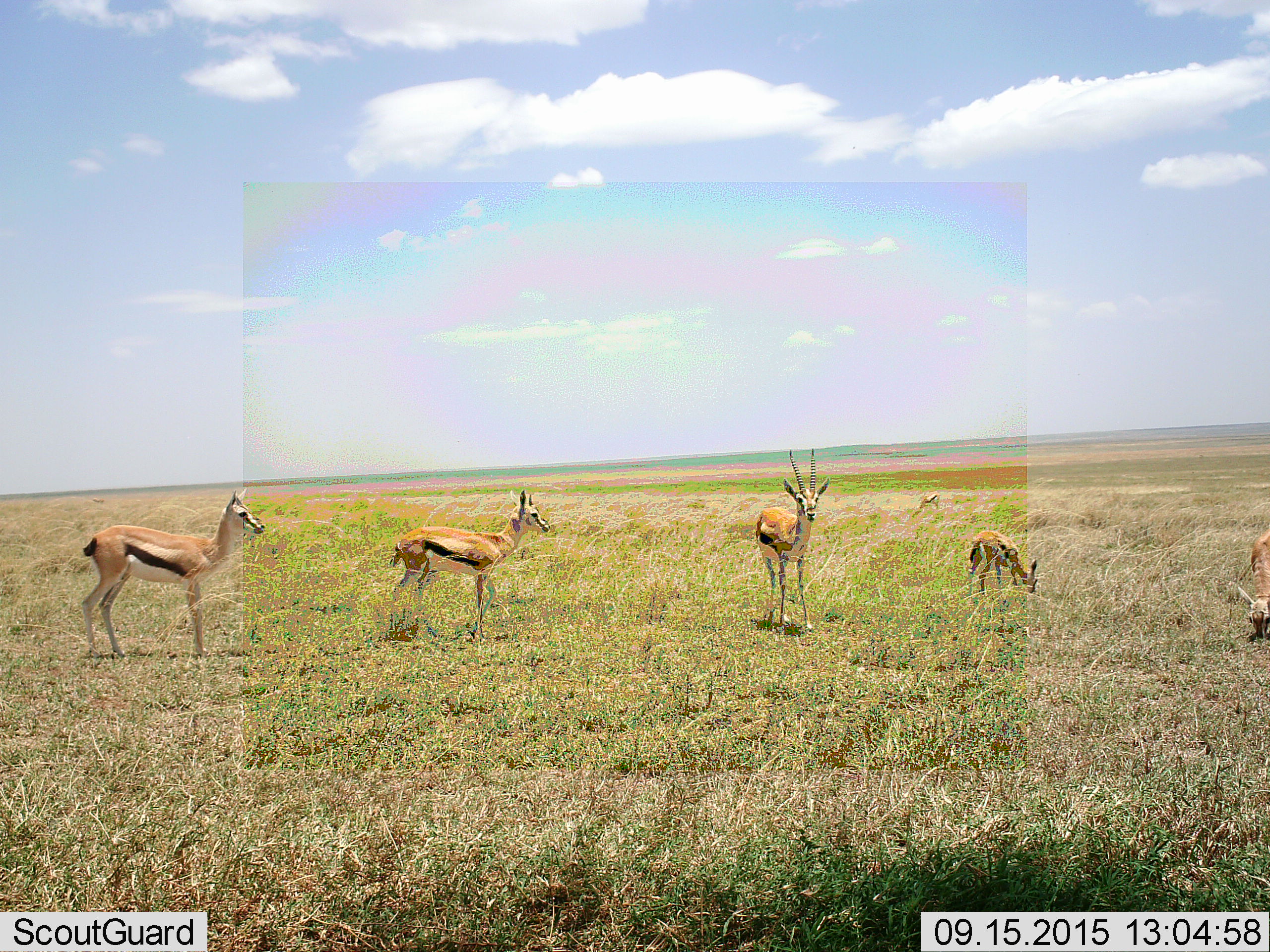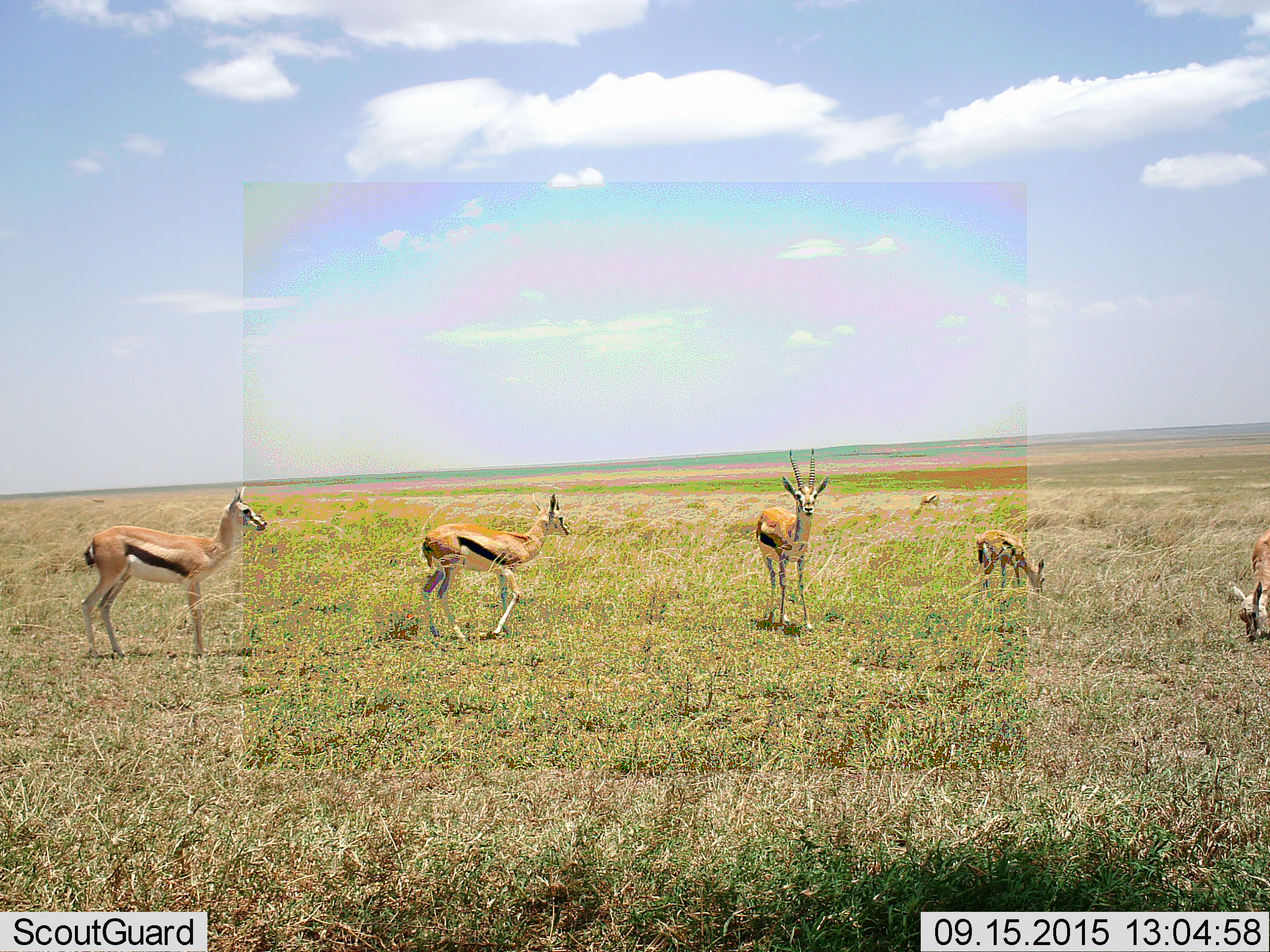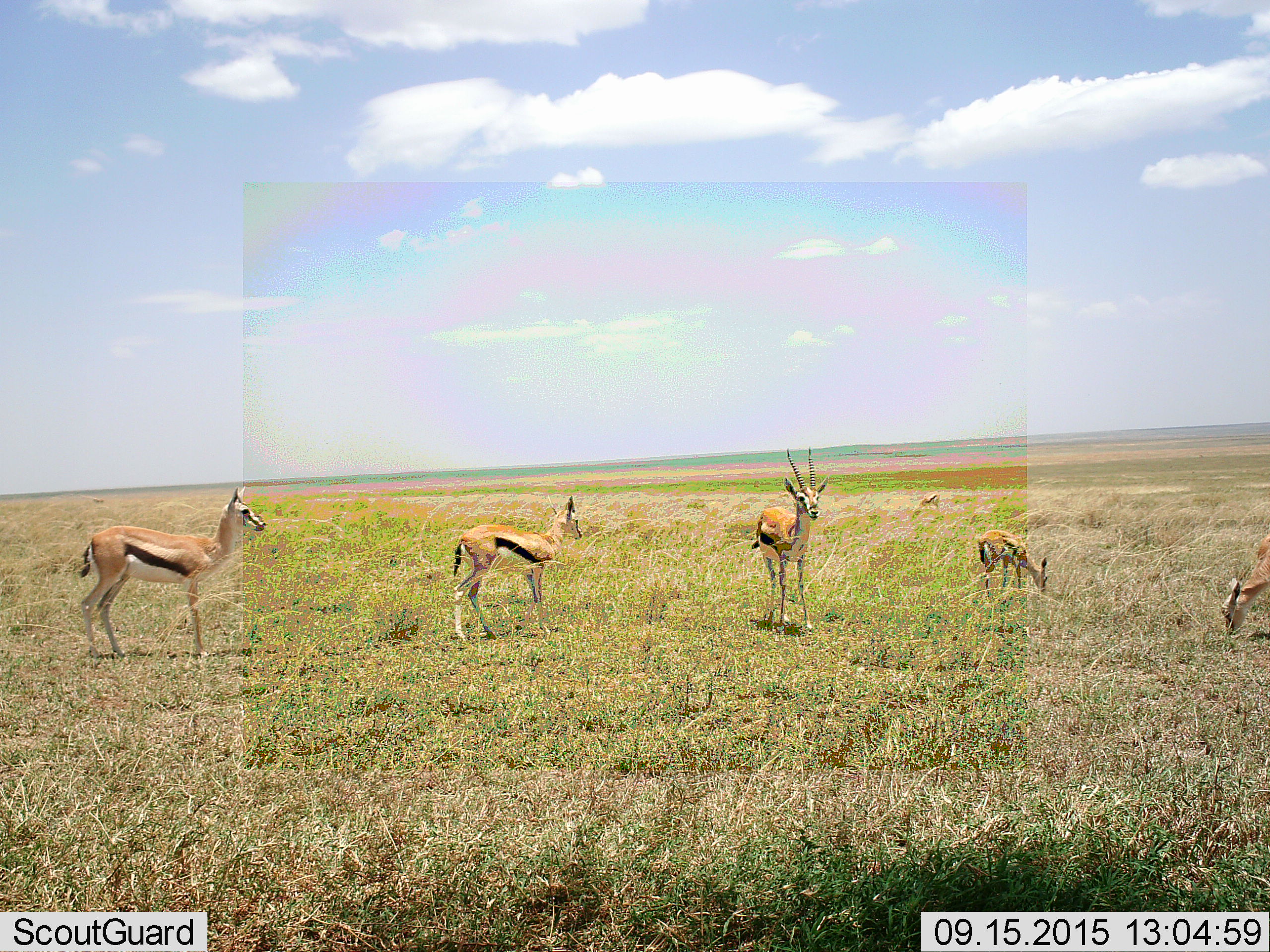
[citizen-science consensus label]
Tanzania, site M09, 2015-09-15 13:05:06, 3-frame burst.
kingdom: Animalia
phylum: Chordata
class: Mammalia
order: Artiodactyla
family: Bovidae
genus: Eudorcas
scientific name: Eudorcas thomsonii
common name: thomson's gazelle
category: gazellethomsons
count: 6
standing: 100%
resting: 0%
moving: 50%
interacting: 0%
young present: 60%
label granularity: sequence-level